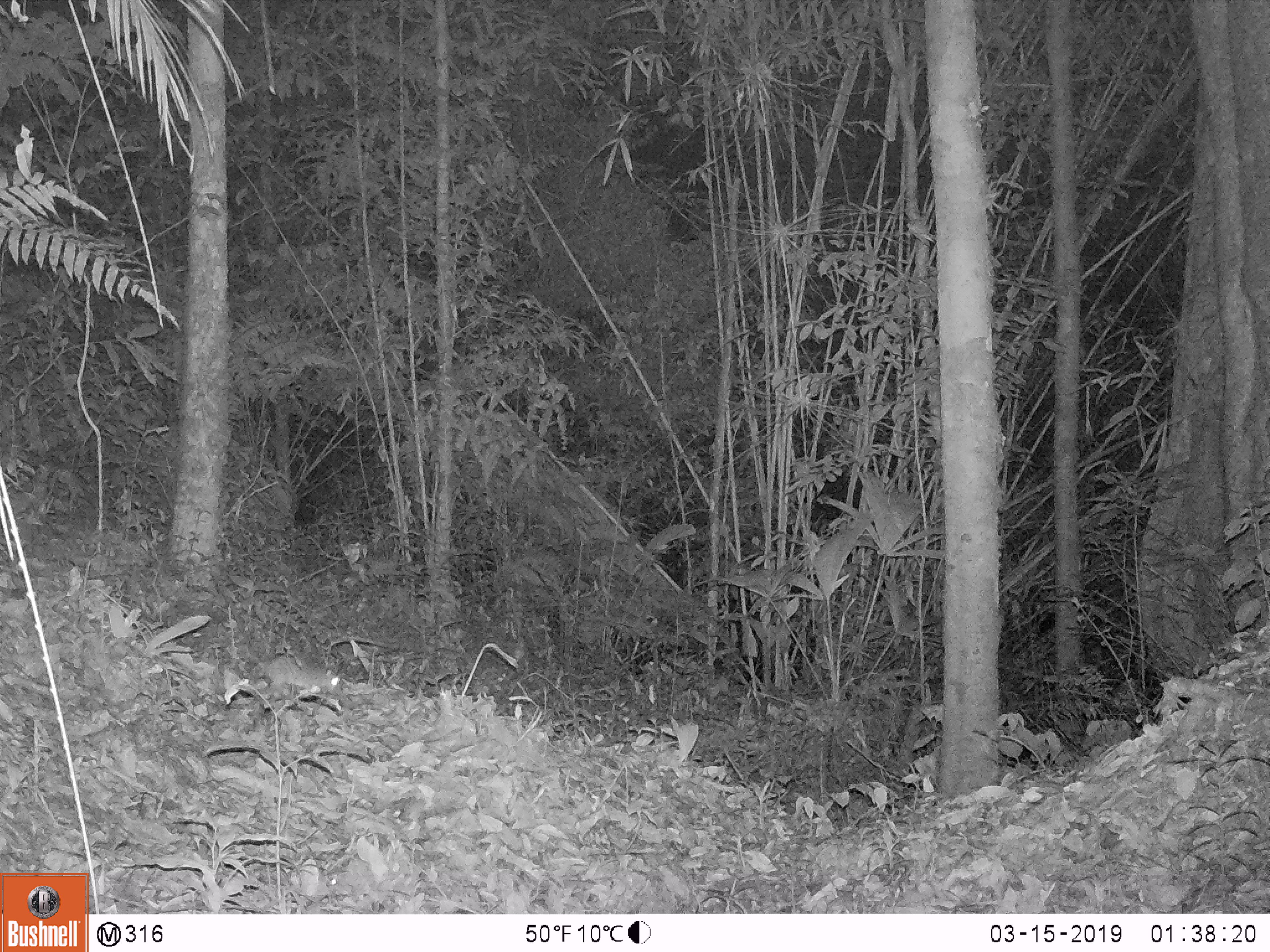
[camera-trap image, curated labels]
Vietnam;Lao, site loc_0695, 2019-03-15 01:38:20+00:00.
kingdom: Animalia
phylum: Chordata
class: Mammalia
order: Rodentia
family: Muridae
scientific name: Muridae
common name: old-world mice and rats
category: unidentified murid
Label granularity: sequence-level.